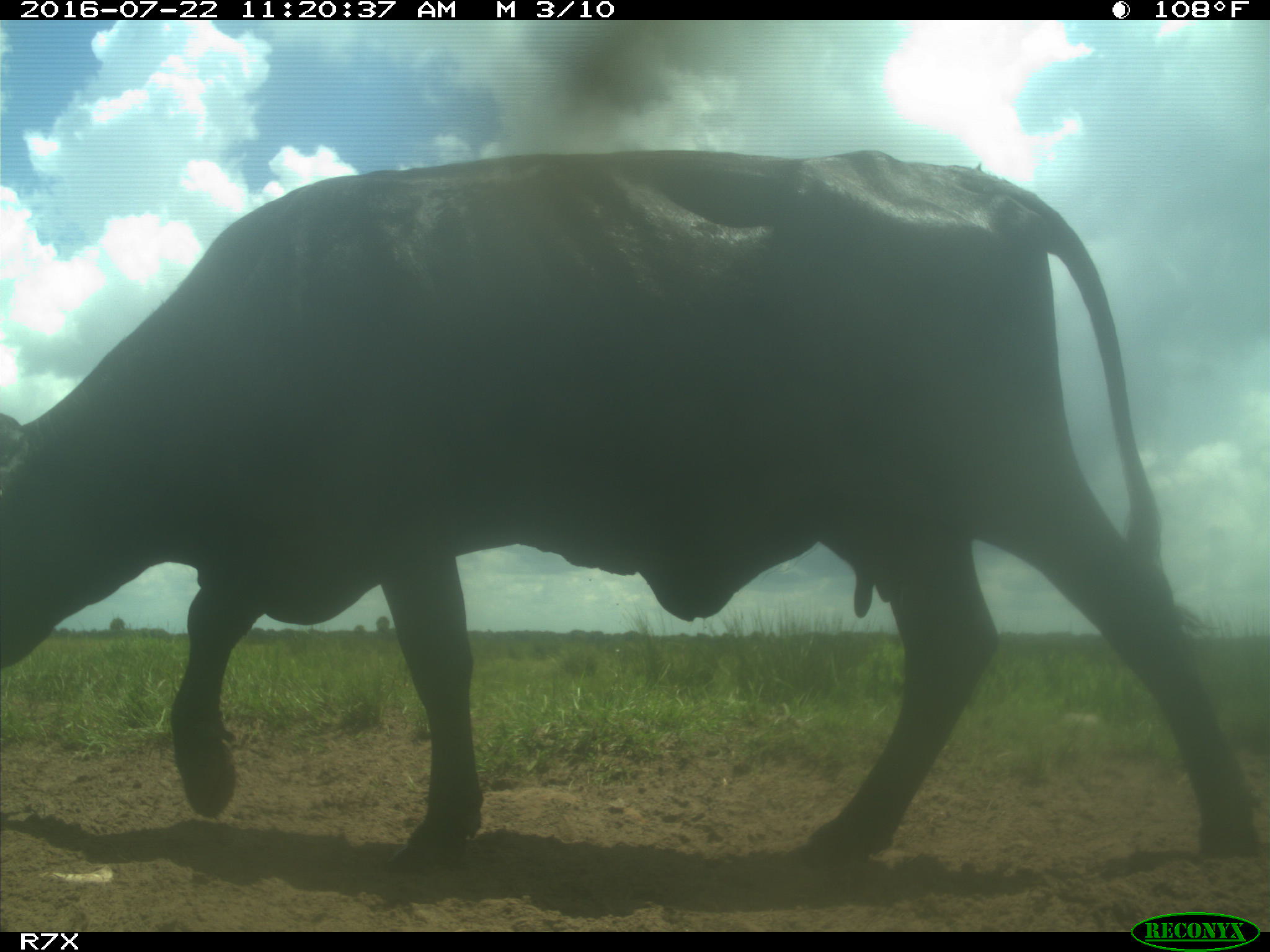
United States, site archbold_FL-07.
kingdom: Animalia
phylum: Chordata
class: Mammalia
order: Artiodactyla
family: Bovidae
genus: Bos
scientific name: Bos taurus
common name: domestic cow